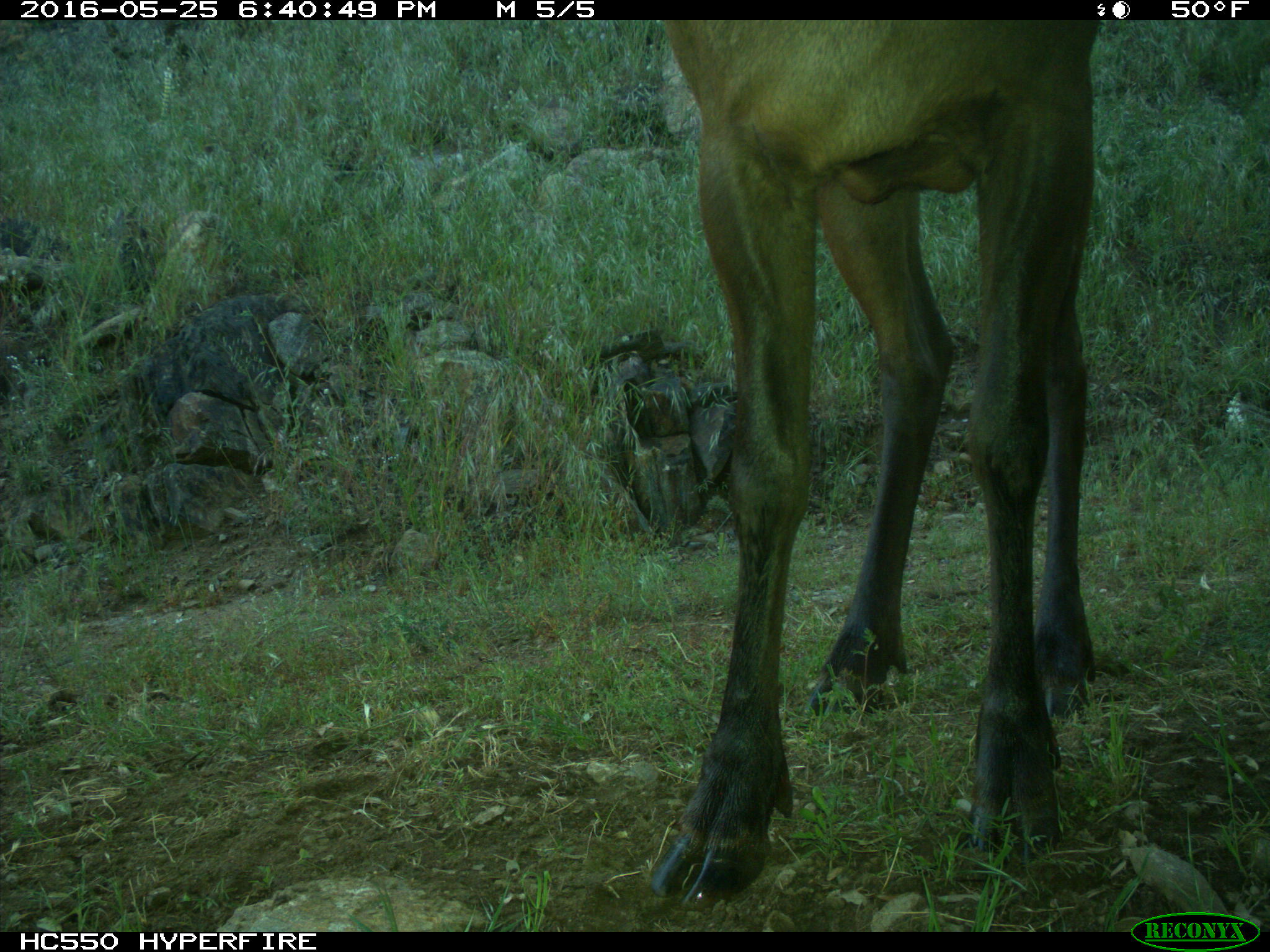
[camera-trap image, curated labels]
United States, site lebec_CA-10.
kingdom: Animalia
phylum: Chordata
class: Mammalia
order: Artiodactyla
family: Cervidae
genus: Cervus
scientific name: Cervus canadensis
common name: elk